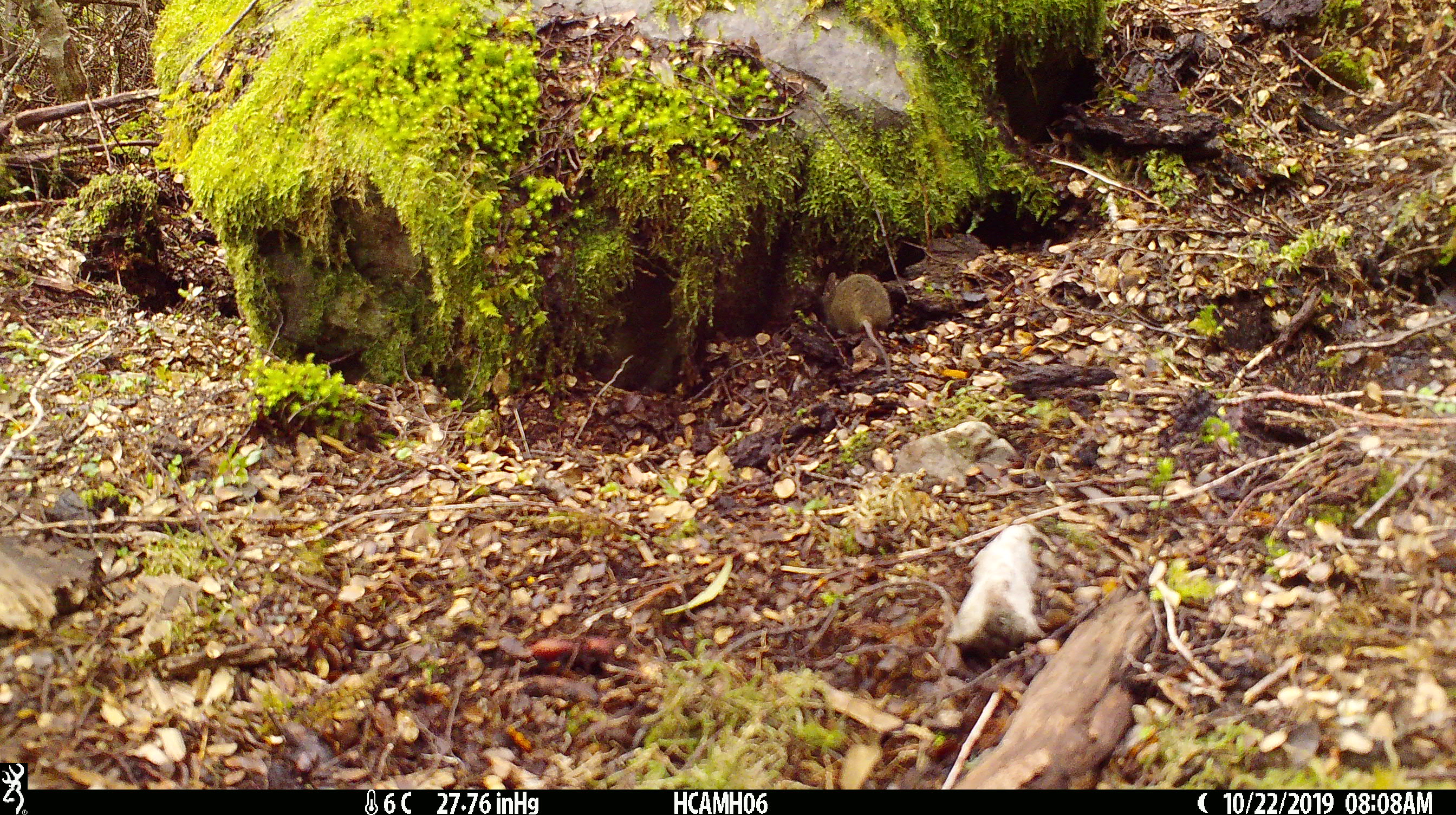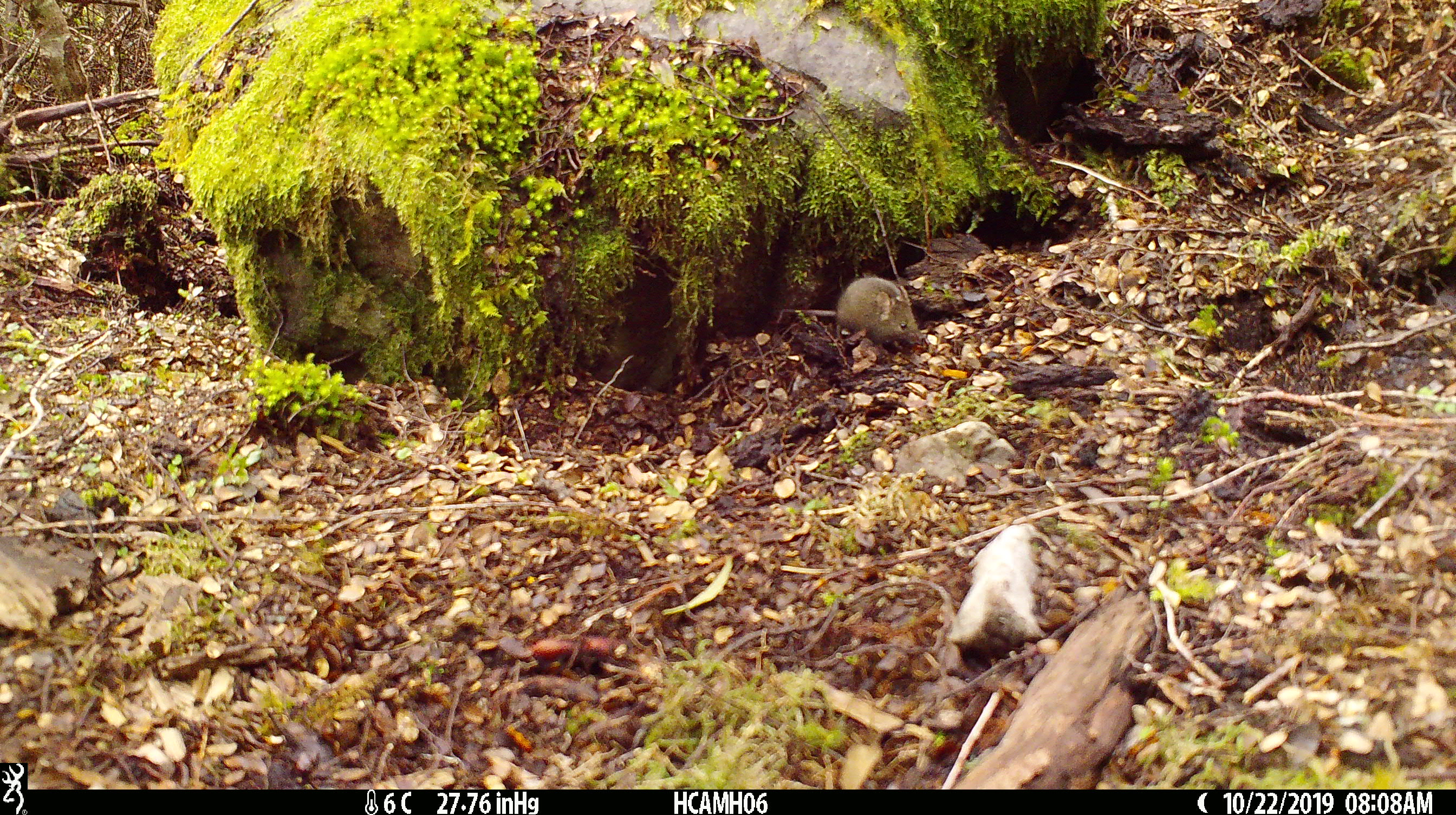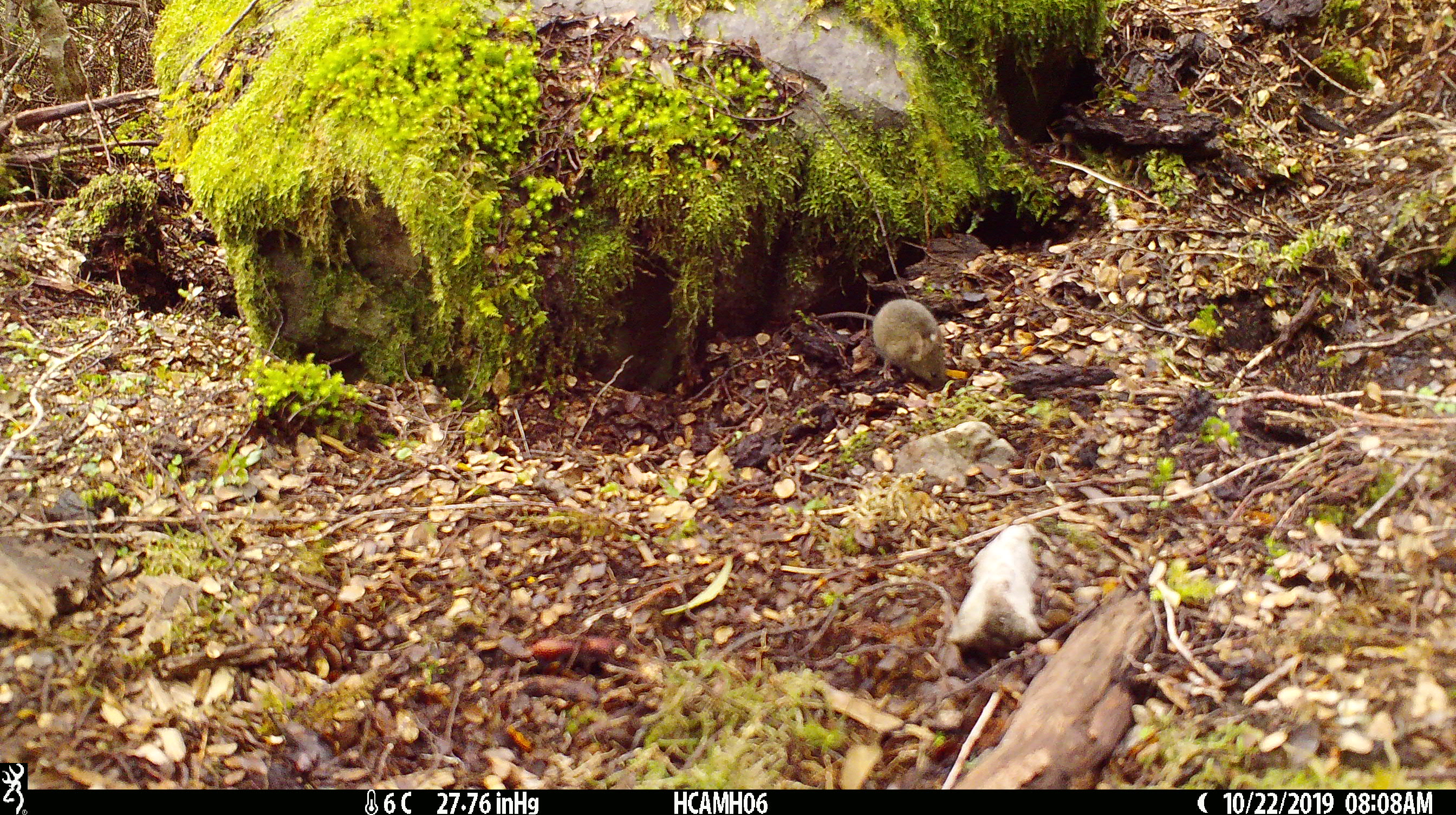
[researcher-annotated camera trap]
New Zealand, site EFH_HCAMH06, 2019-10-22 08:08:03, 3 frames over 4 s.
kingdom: Animalia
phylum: Chordata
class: Mammalia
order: Rodentia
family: Muridae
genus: Mus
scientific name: Mus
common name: mouse